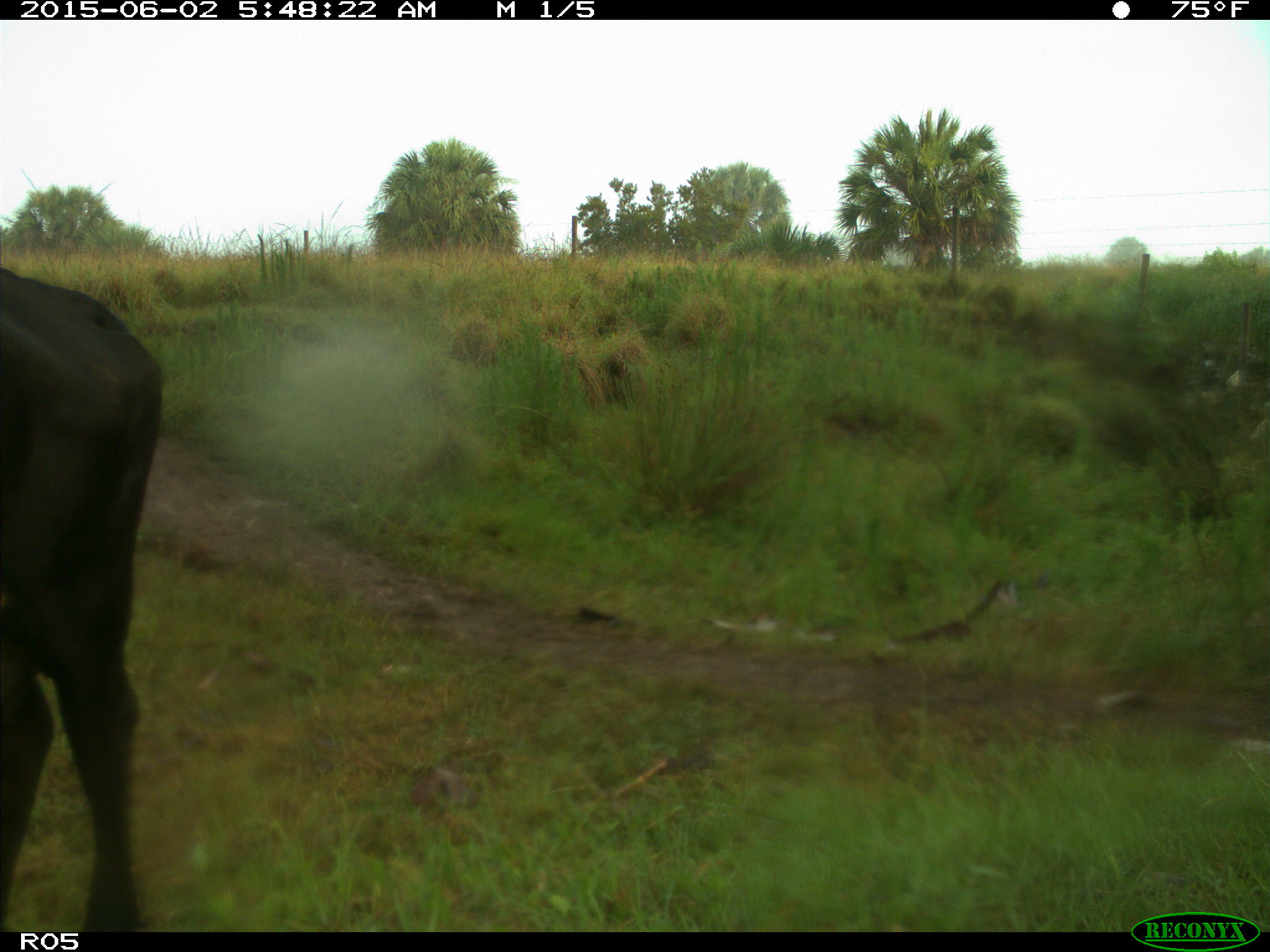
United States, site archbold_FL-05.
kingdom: Animalia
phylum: Chordata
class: Mammalia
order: Artiodactyla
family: Bovidae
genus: Bos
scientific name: Bos taurus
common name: domestic cow